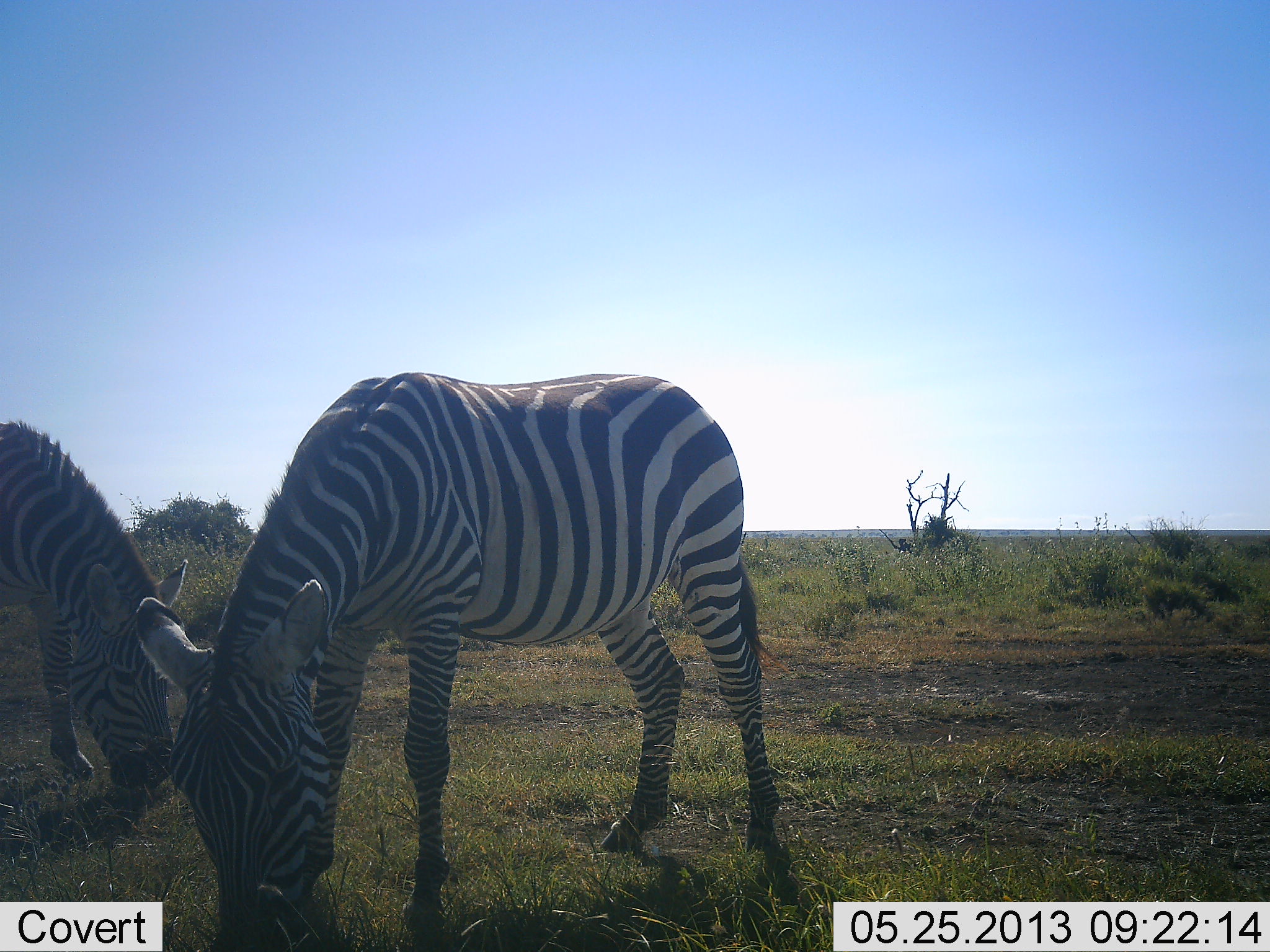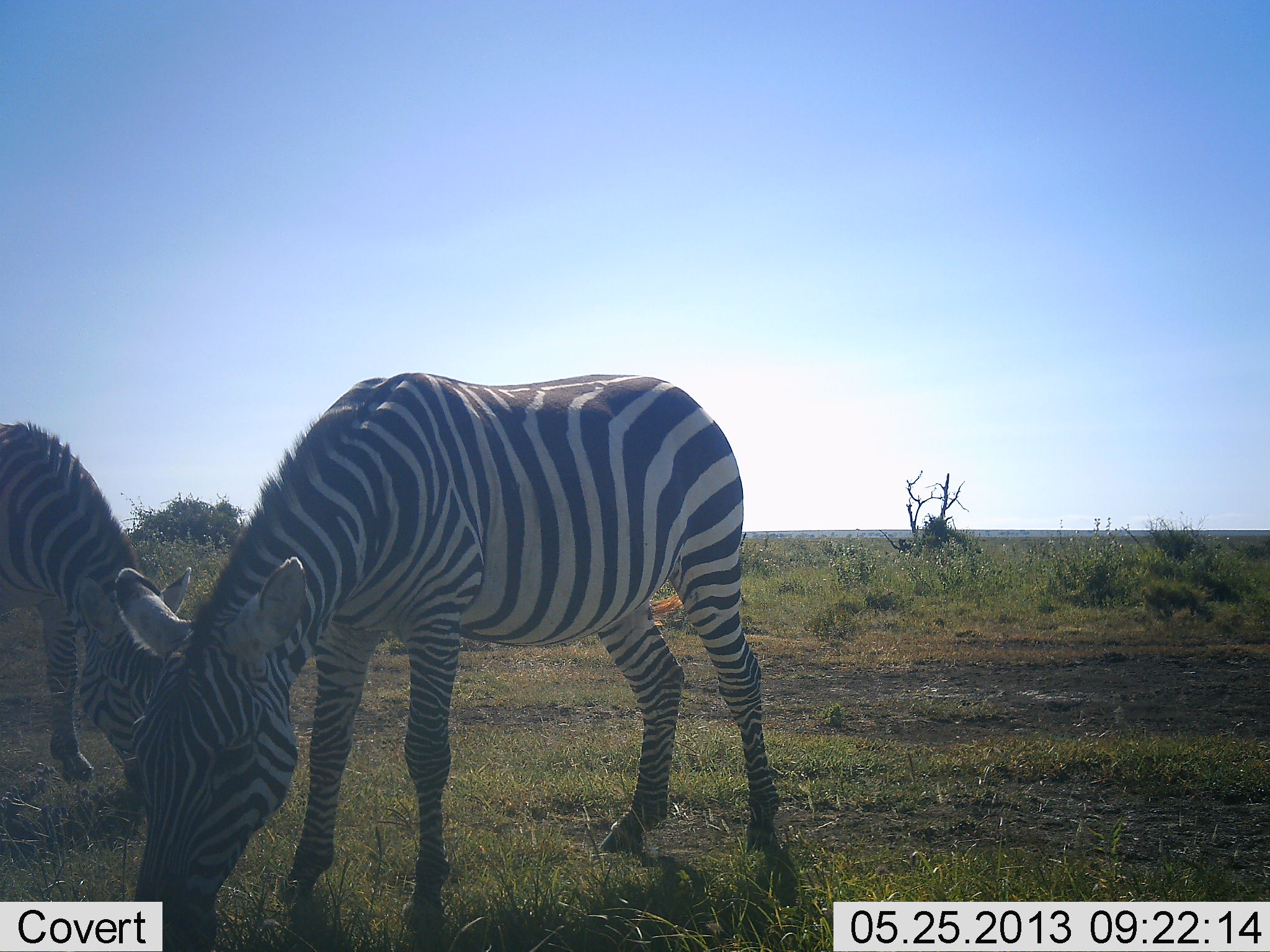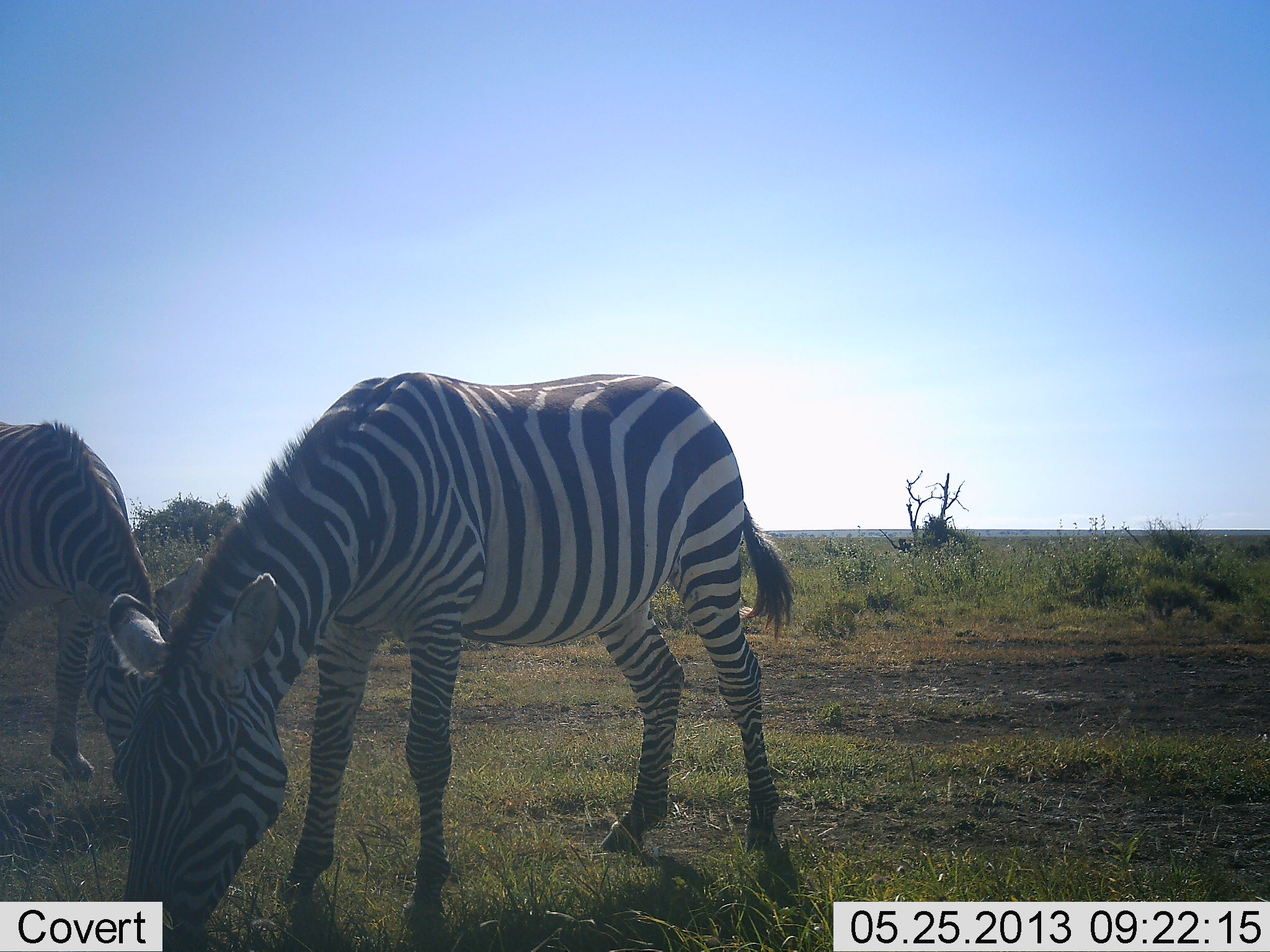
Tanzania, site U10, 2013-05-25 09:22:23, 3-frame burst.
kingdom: Animalia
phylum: Chordata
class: Mammalia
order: Perissodactyla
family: Equidae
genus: Equus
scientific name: Equus quagga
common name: plains zebra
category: zebra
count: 2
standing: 10%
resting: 0%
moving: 0%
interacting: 0%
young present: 0%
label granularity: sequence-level